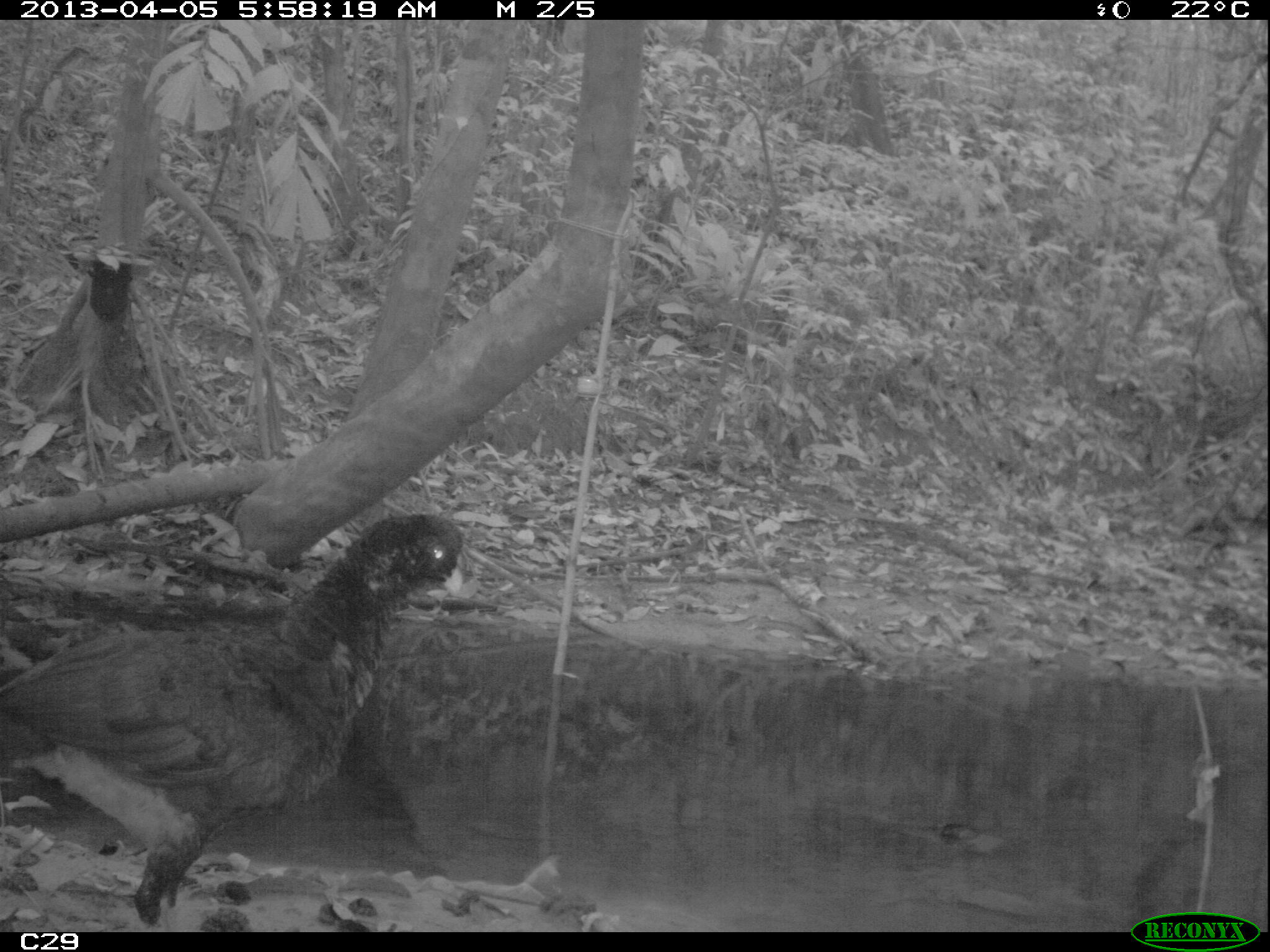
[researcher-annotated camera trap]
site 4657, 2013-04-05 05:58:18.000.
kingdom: Animalia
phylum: Chordata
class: Aves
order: Galliformes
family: Cracidae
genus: Mitu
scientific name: Mitu tomentosum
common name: crestless curassow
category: mitu tomentosa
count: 1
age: adult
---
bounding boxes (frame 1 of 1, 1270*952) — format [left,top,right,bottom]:
mitu tomentosa: [1,514,473,931]